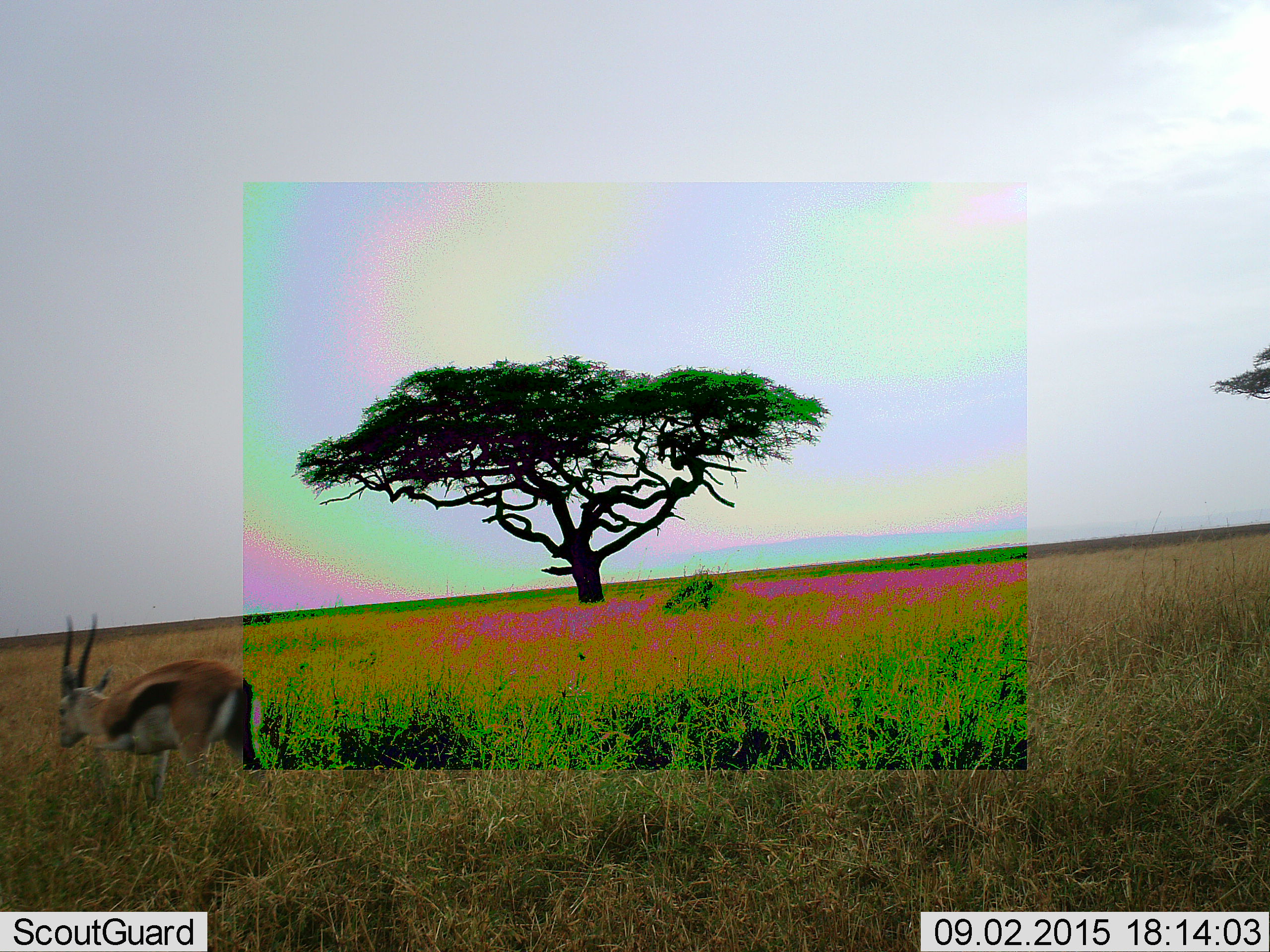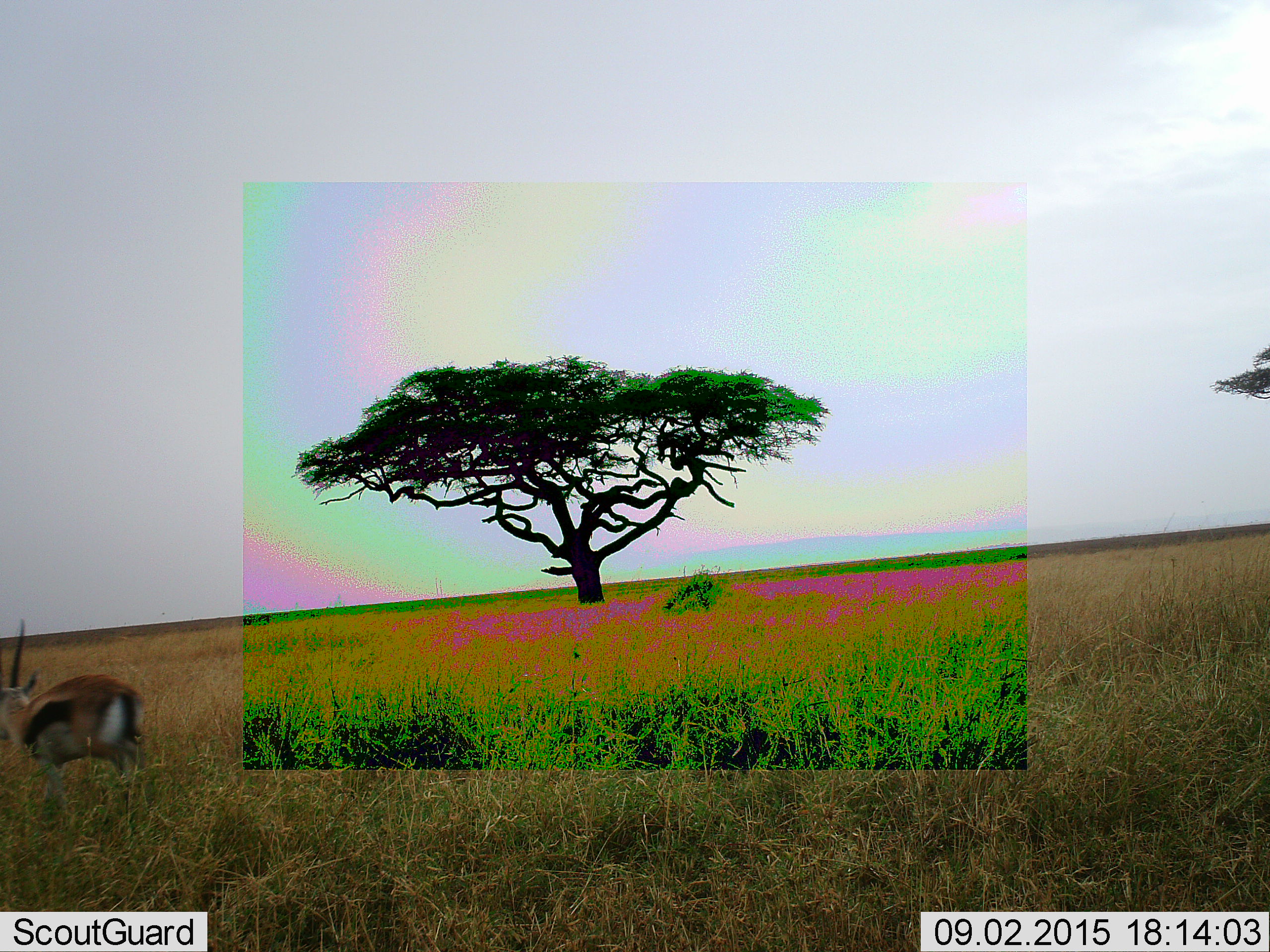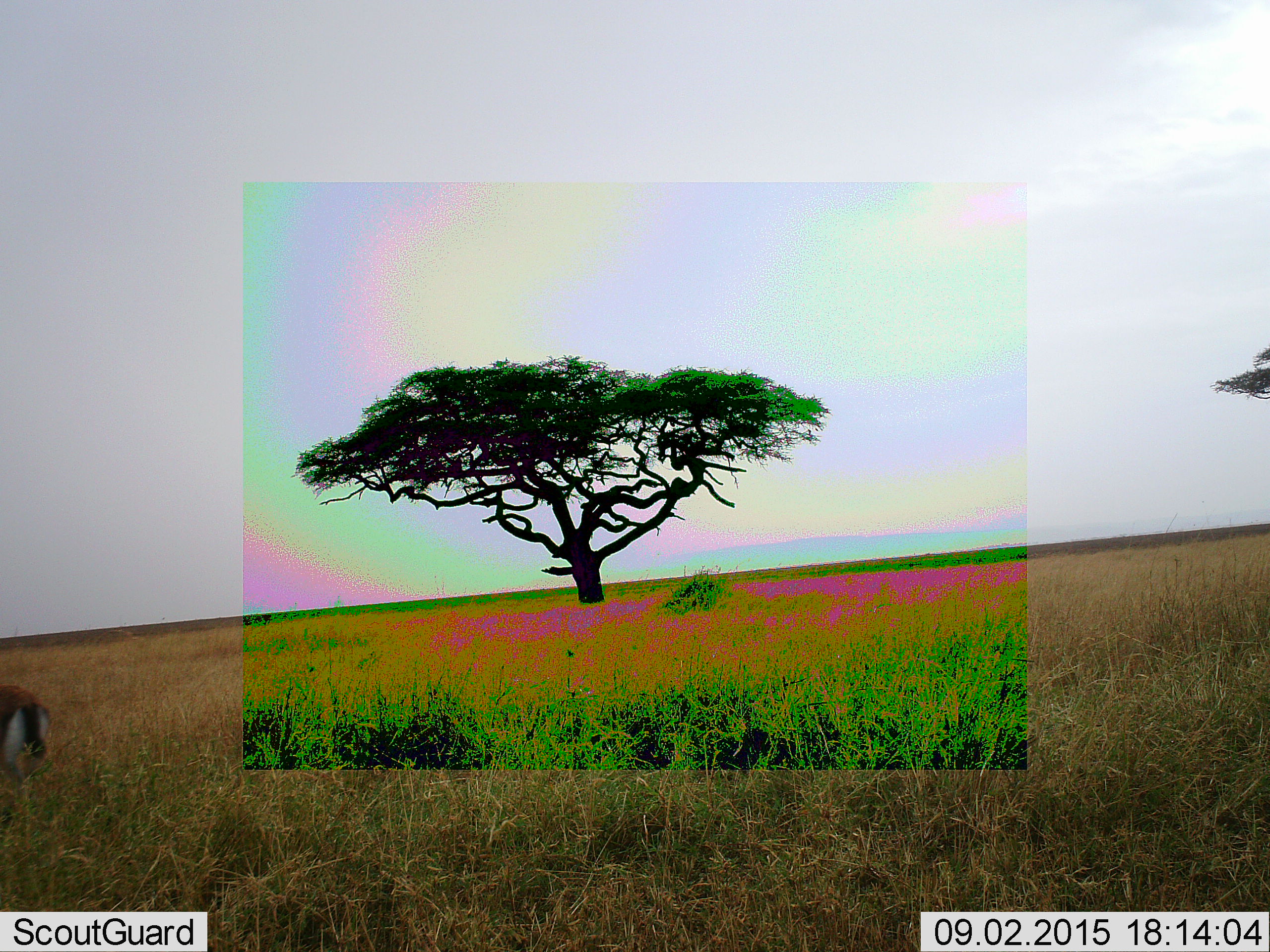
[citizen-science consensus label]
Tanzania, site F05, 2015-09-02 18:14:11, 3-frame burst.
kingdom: Animalia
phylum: Chordata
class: Mammalia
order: Artiodactyla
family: Bovidae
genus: Eudorcas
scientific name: Eudorcas thomsonii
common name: thomson's gazelle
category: gazellethomsons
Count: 1.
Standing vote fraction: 0%.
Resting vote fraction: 0%.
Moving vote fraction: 100%.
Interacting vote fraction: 0%.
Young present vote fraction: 0%.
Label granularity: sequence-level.